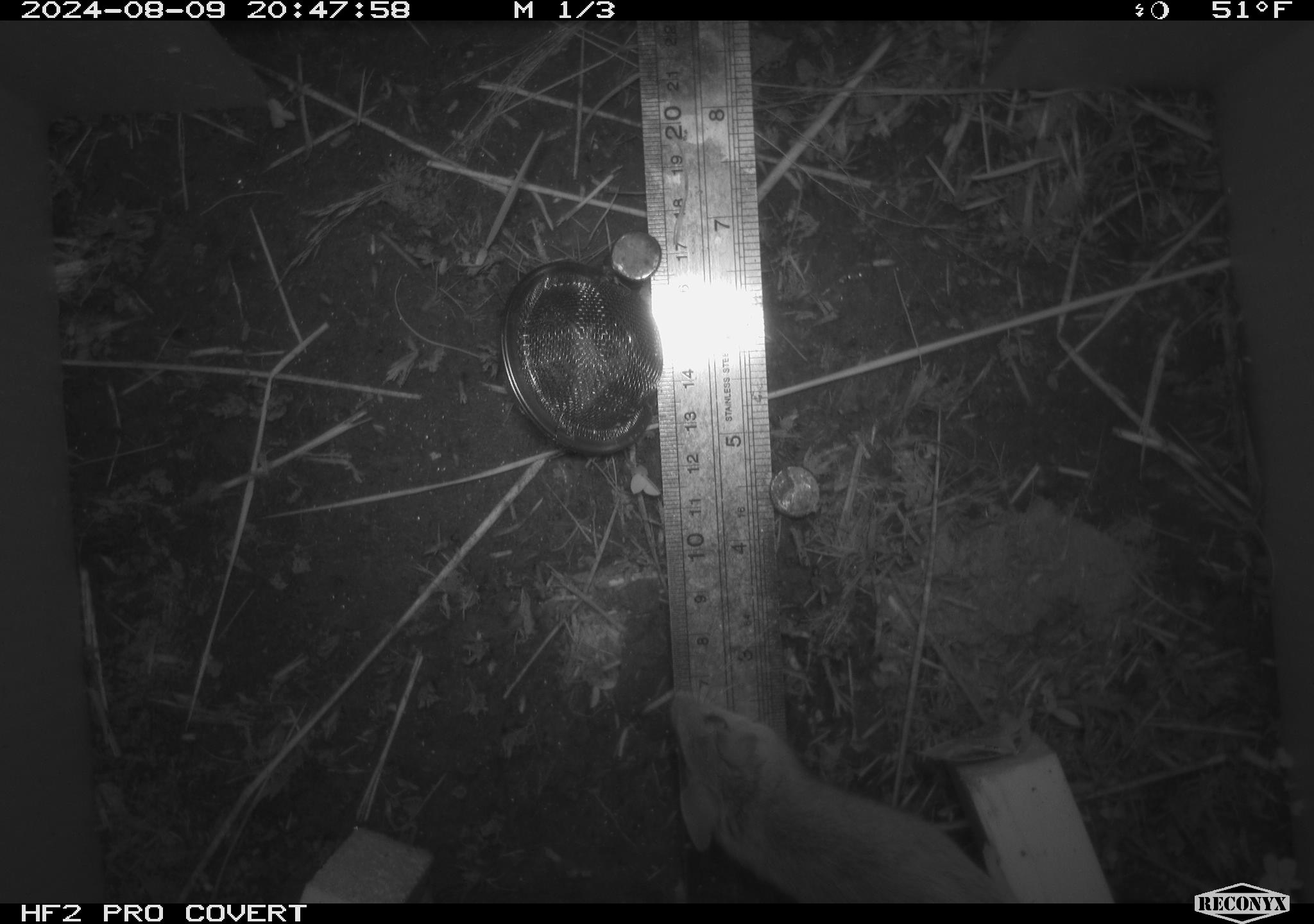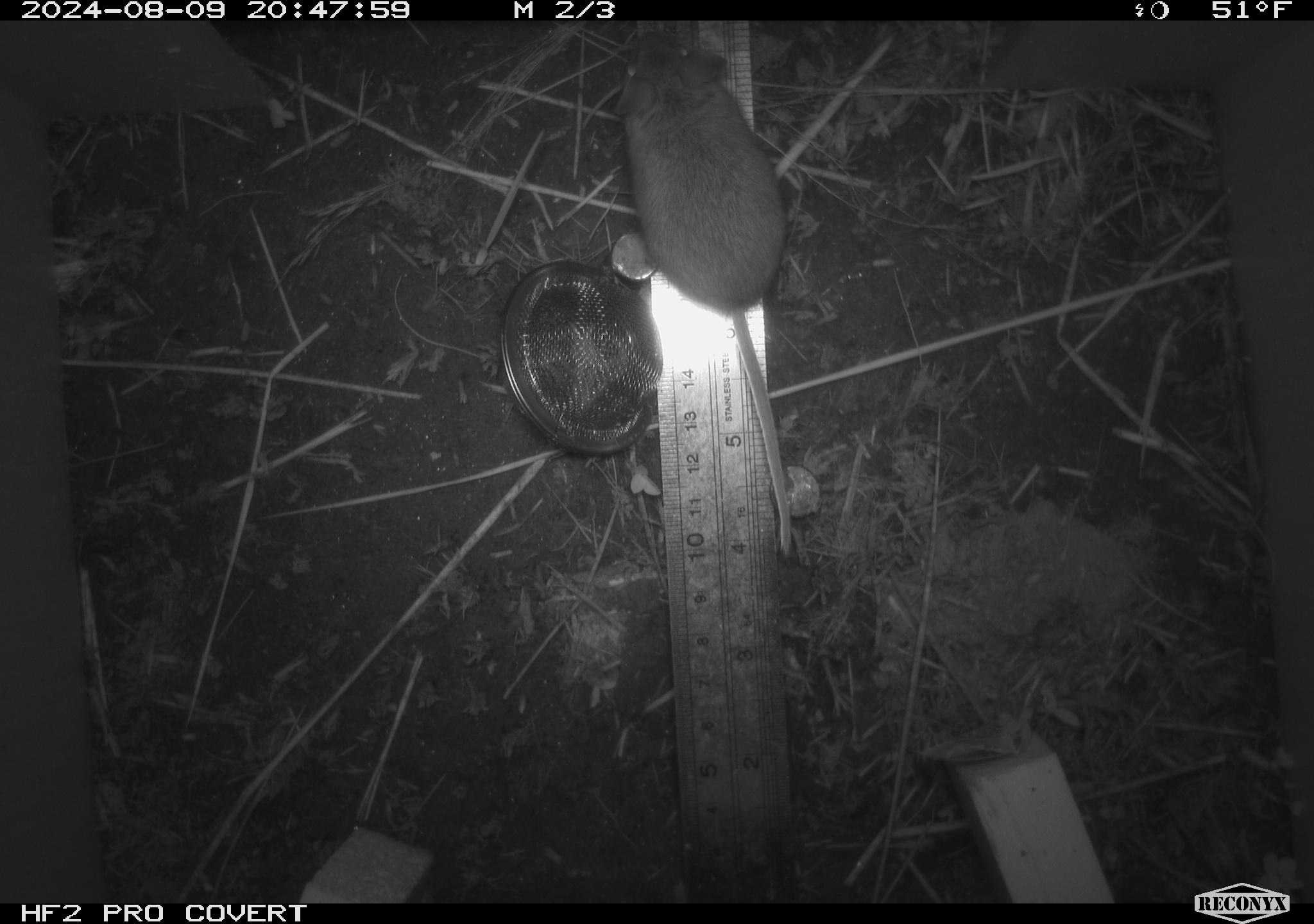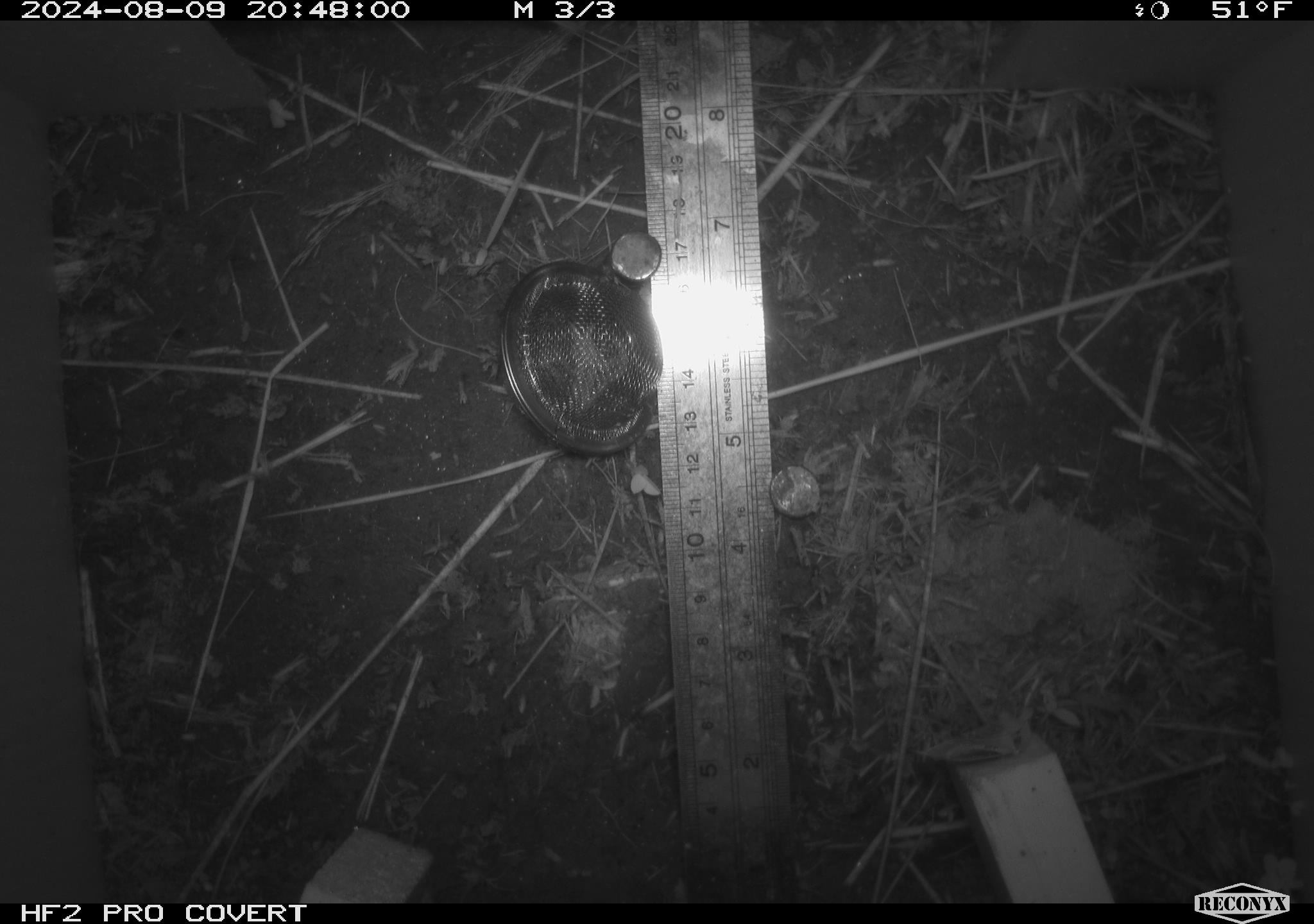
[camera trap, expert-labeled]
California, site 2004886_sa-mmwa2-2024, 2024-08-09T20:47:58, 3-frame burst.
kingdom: Animalia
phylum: Chordata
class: Mammalia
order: Rodentia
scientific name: Rodentia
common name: mouse species